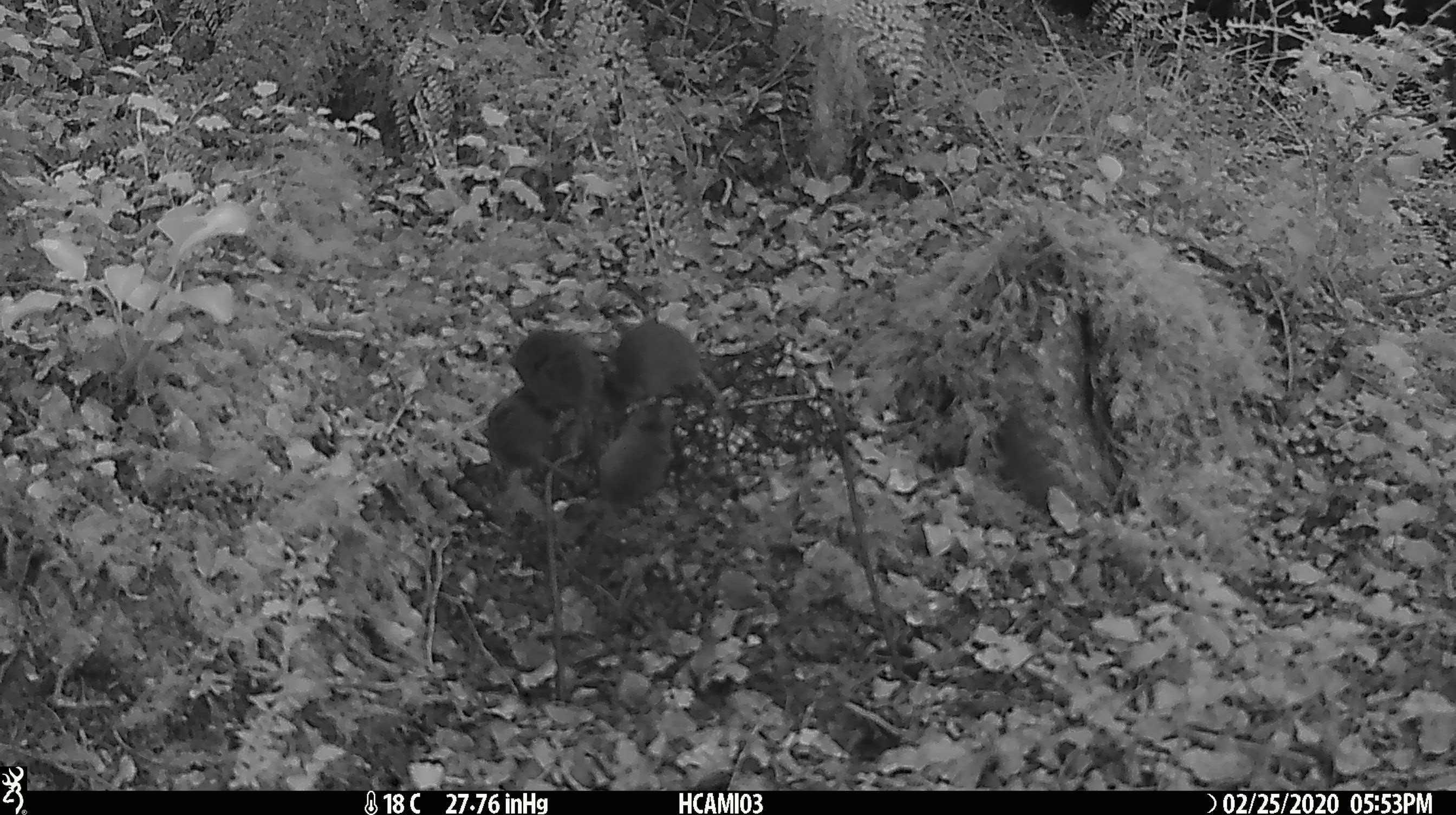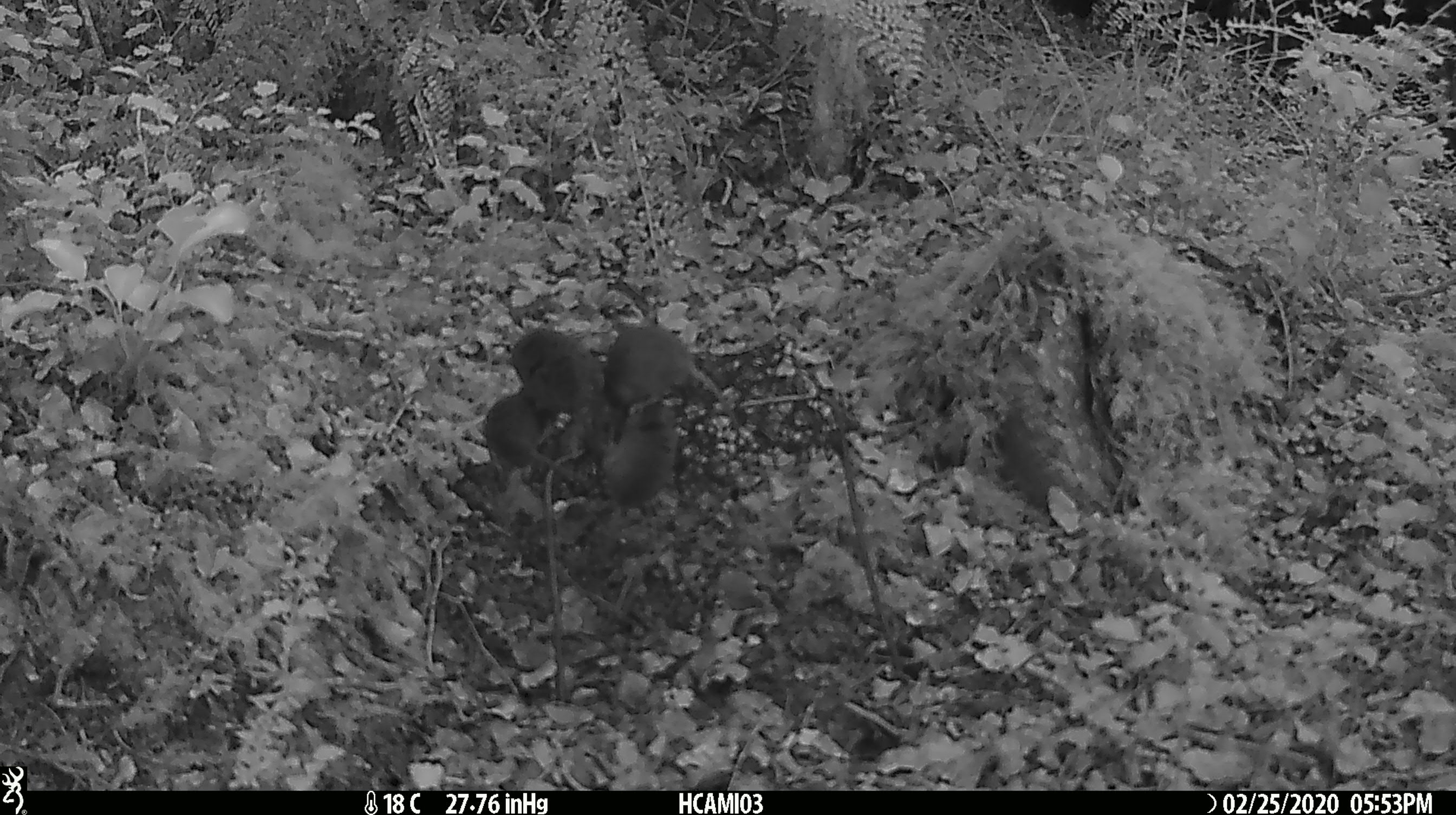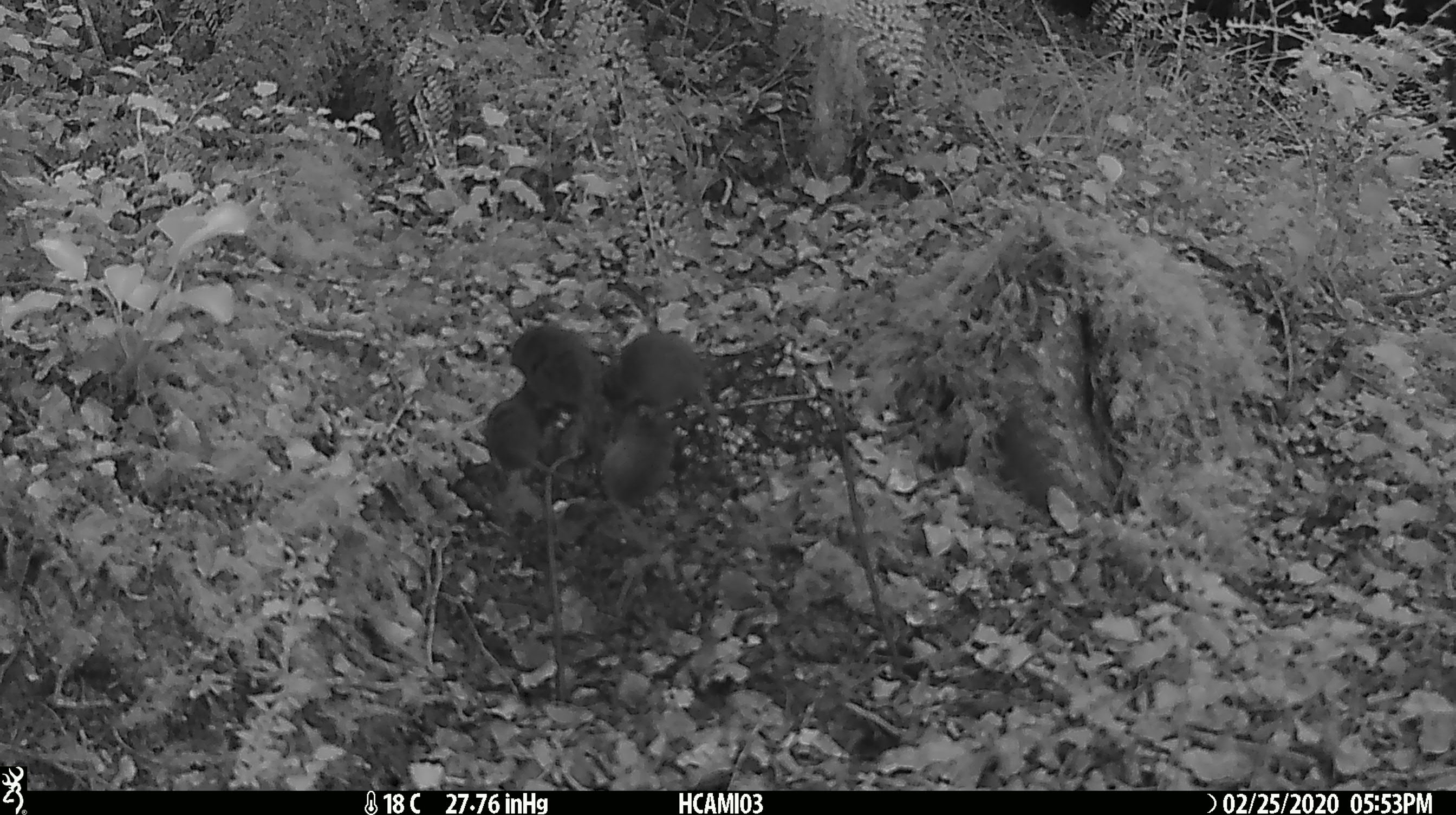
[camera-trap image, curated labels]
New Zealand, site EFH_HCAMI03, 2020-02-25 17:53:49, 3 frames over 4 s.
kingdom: Animalia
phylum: Chordata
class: Mammalia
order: Rodentia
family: Muridae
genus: Mus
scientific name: Mus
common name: mouse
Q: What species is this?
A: Mouse (Mus).